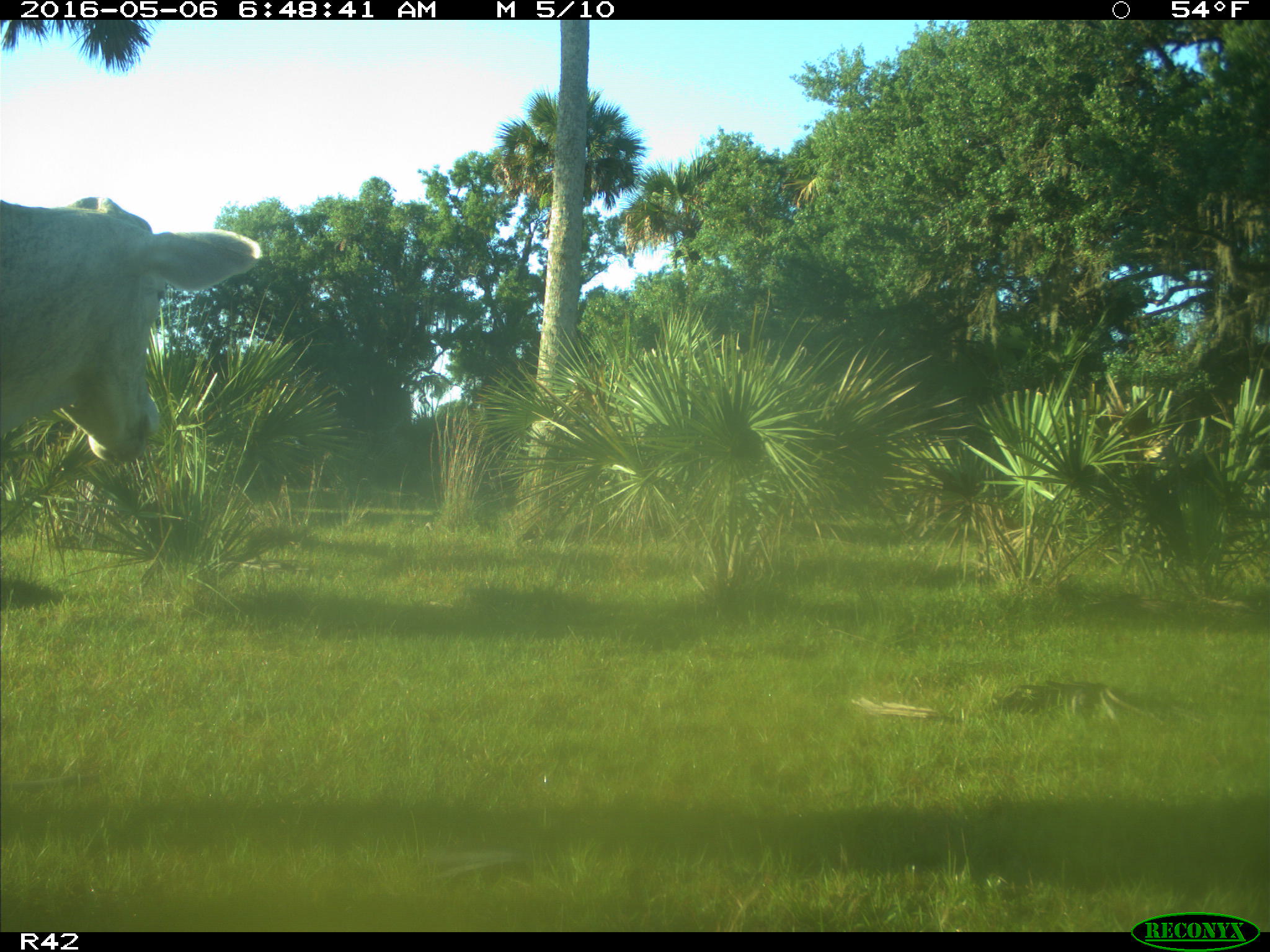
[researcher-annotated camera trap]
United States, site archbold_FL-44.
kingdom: Animalia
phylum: Chordata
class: Mammalia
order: Artiodactyla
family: Bovidae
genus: Bos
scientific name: Bos taurus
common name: domestic cow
Bos taurus (domestic cow).